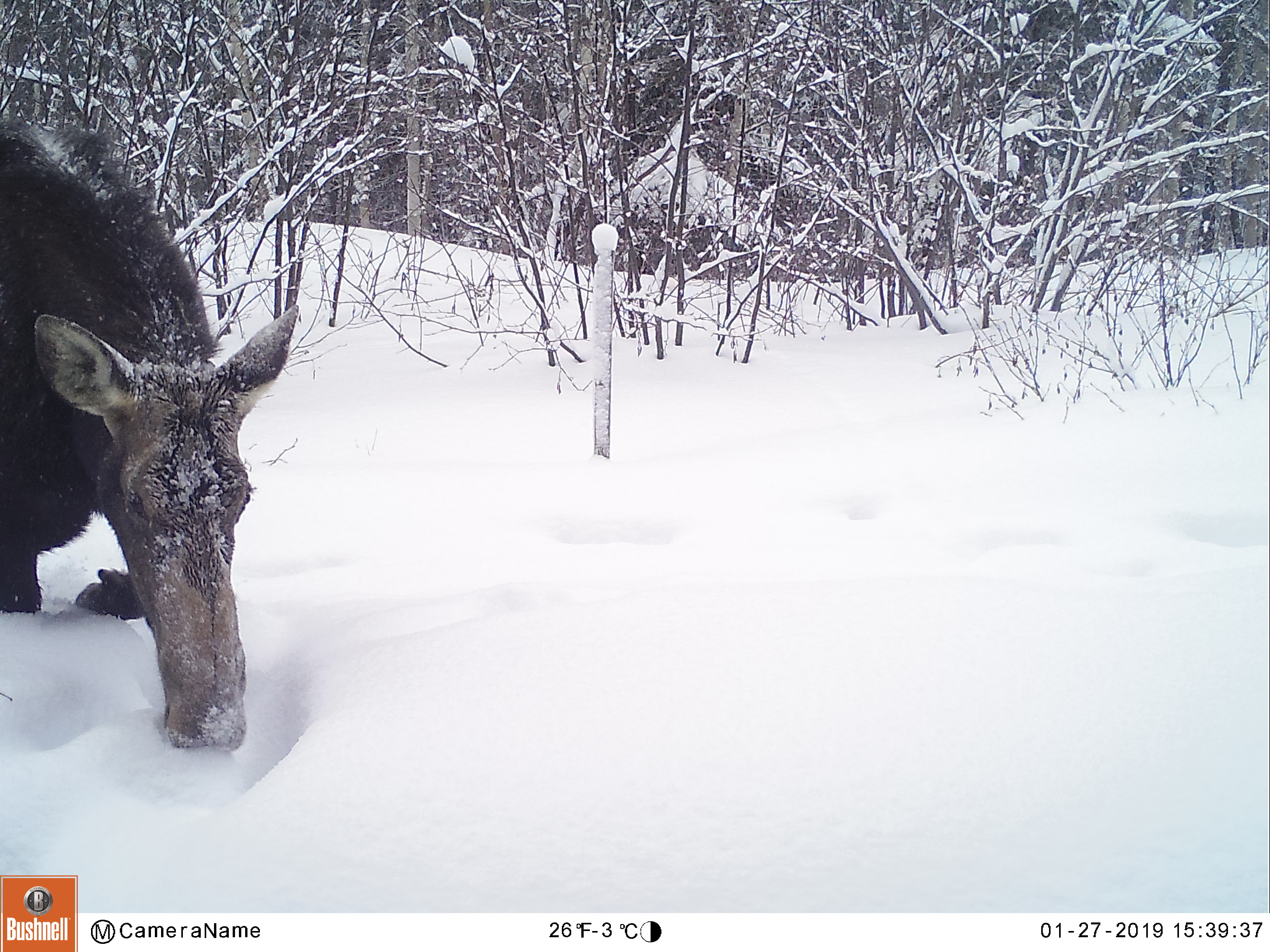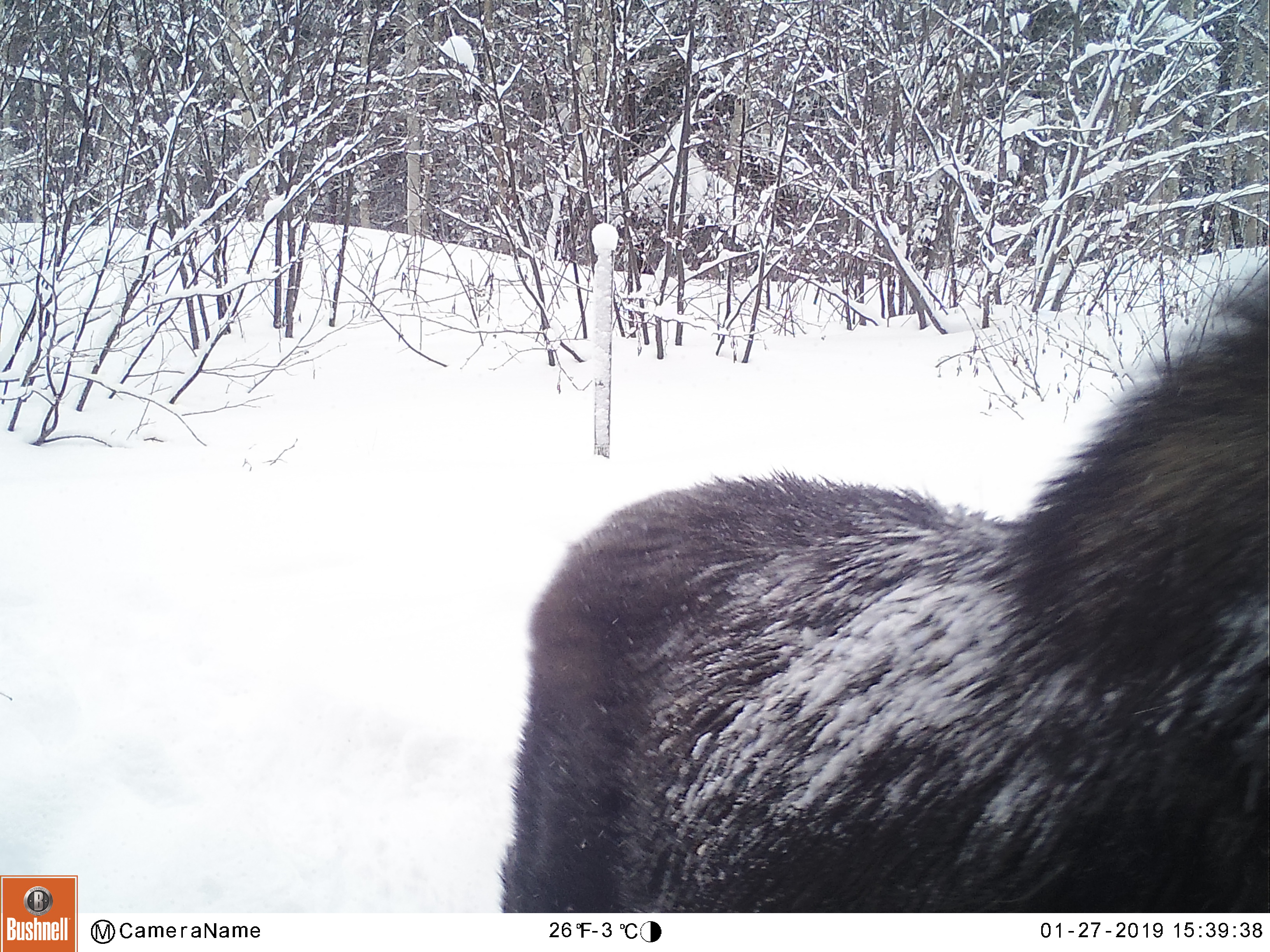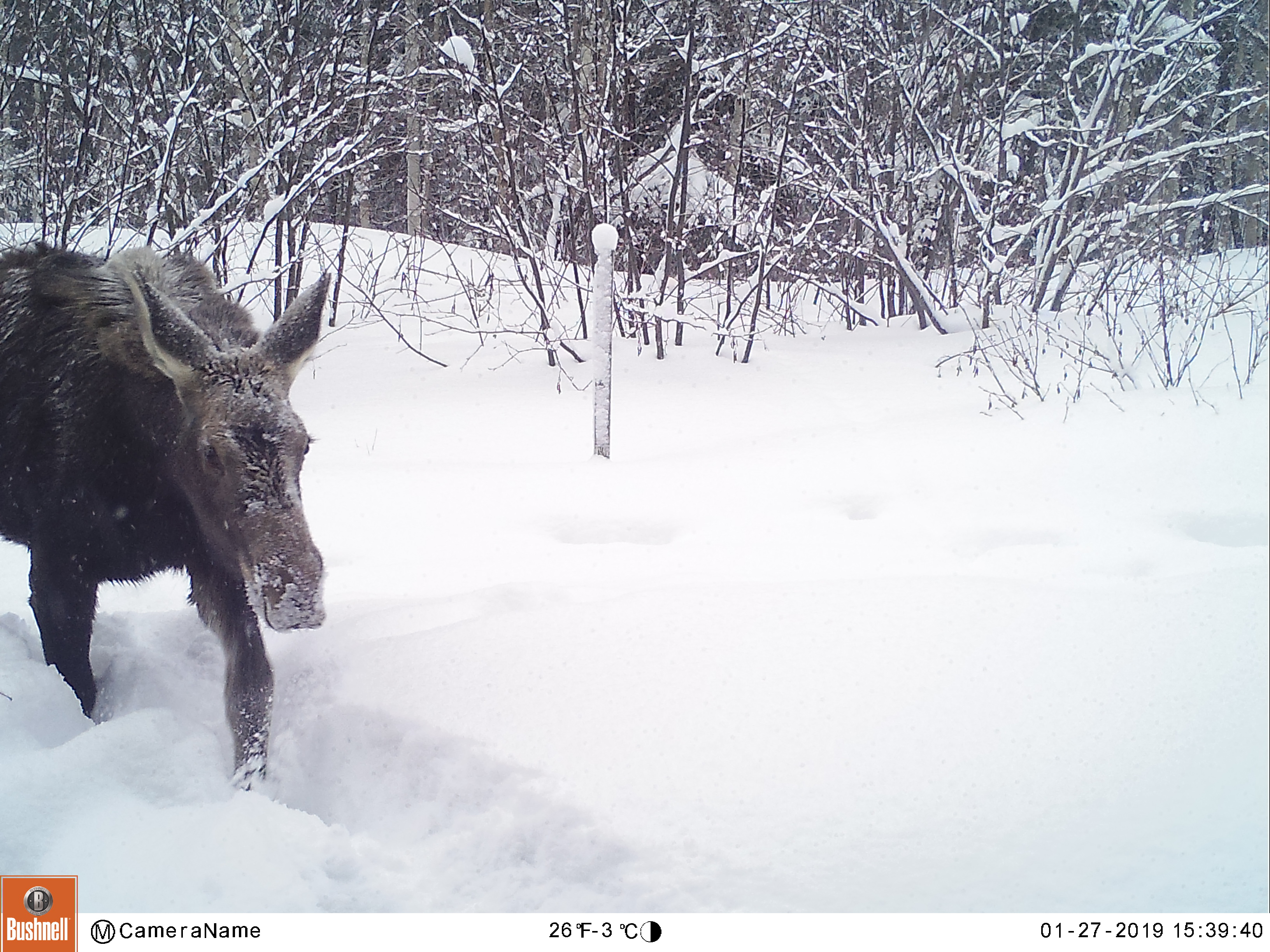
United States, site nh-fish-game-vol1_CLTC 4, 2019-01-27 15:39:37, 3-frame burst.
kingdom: Animalia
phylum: Chordata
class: Mammalia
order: Artiodactyla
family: Cervidae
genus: Alces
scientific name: Alces alces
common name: moose